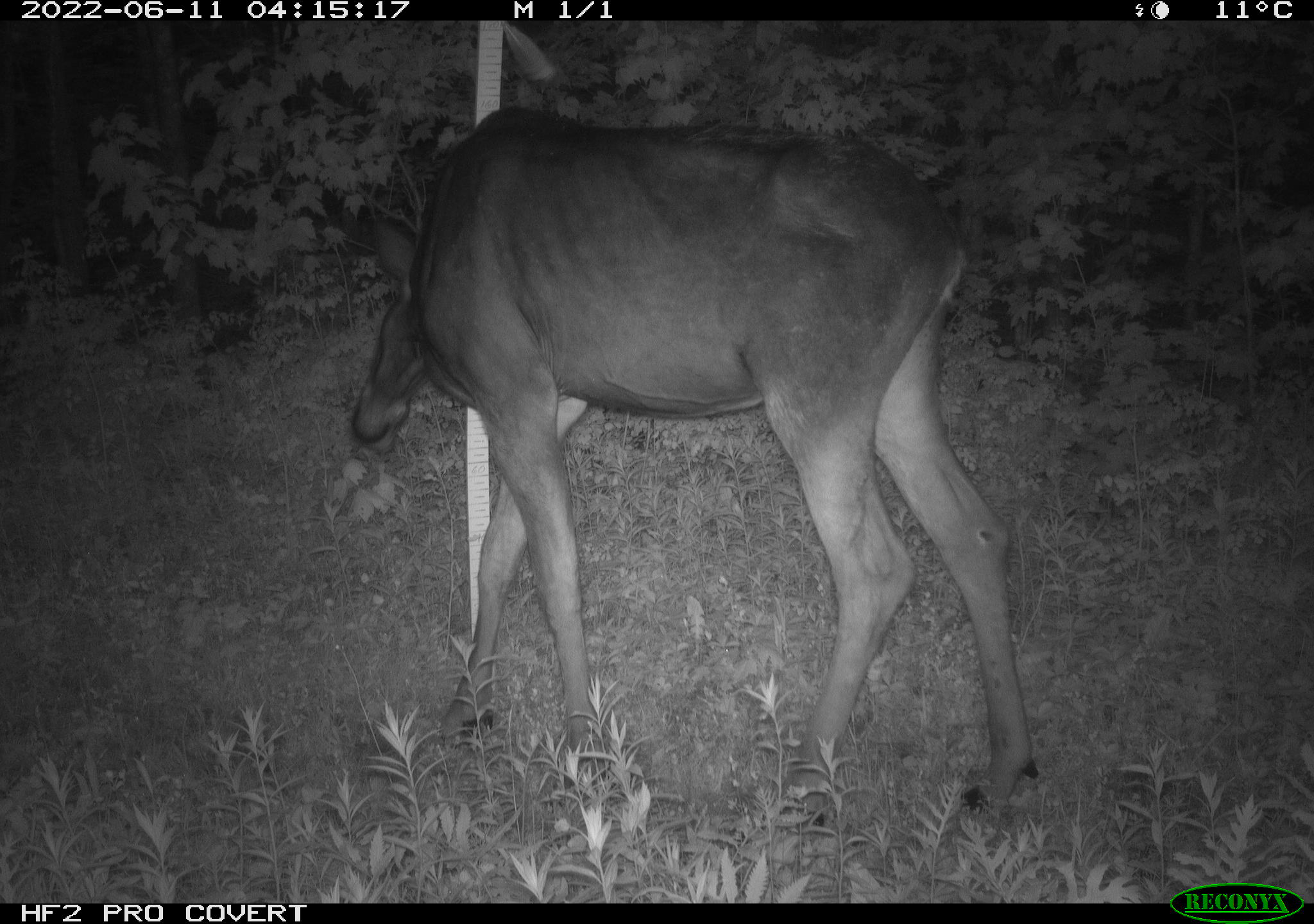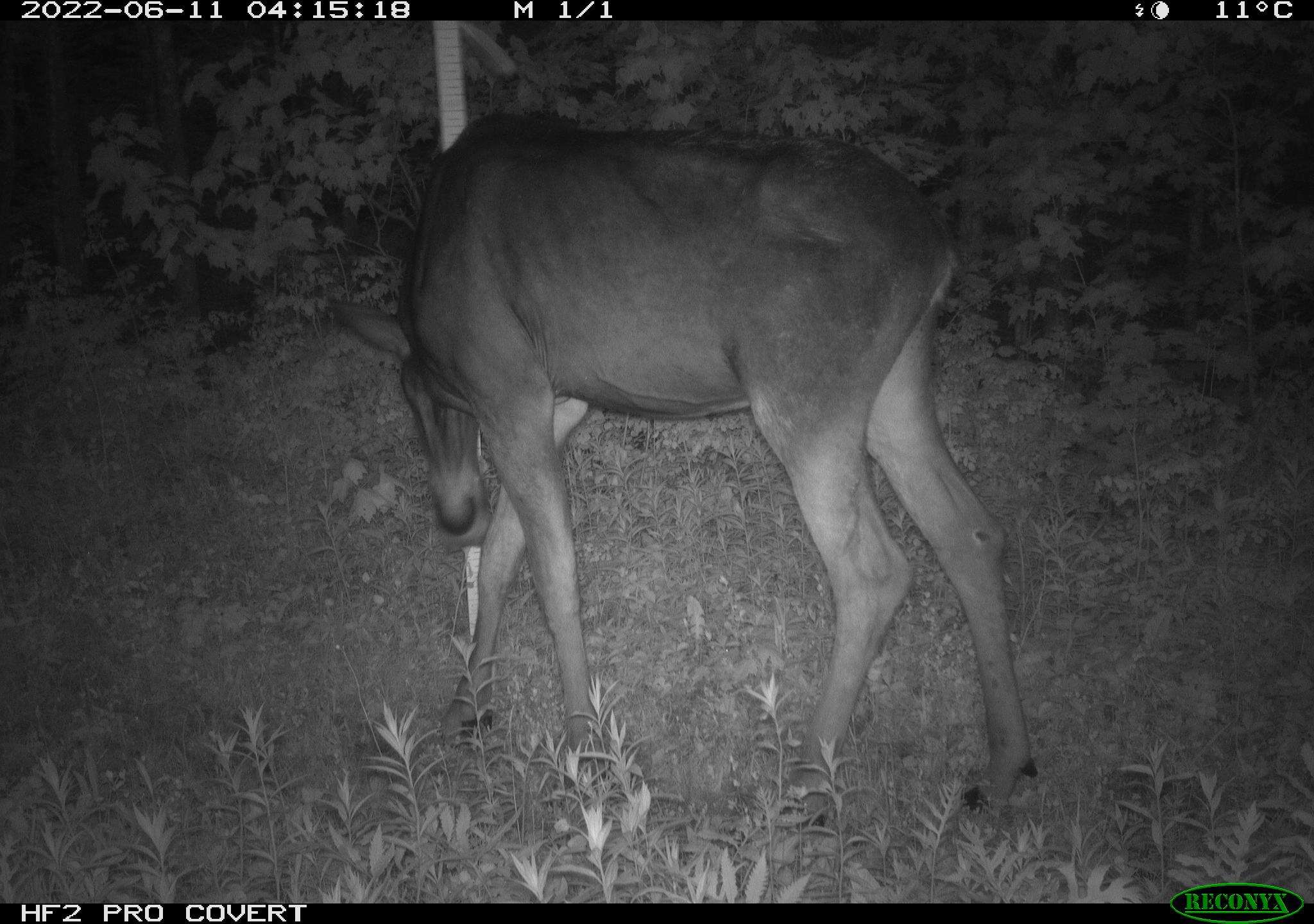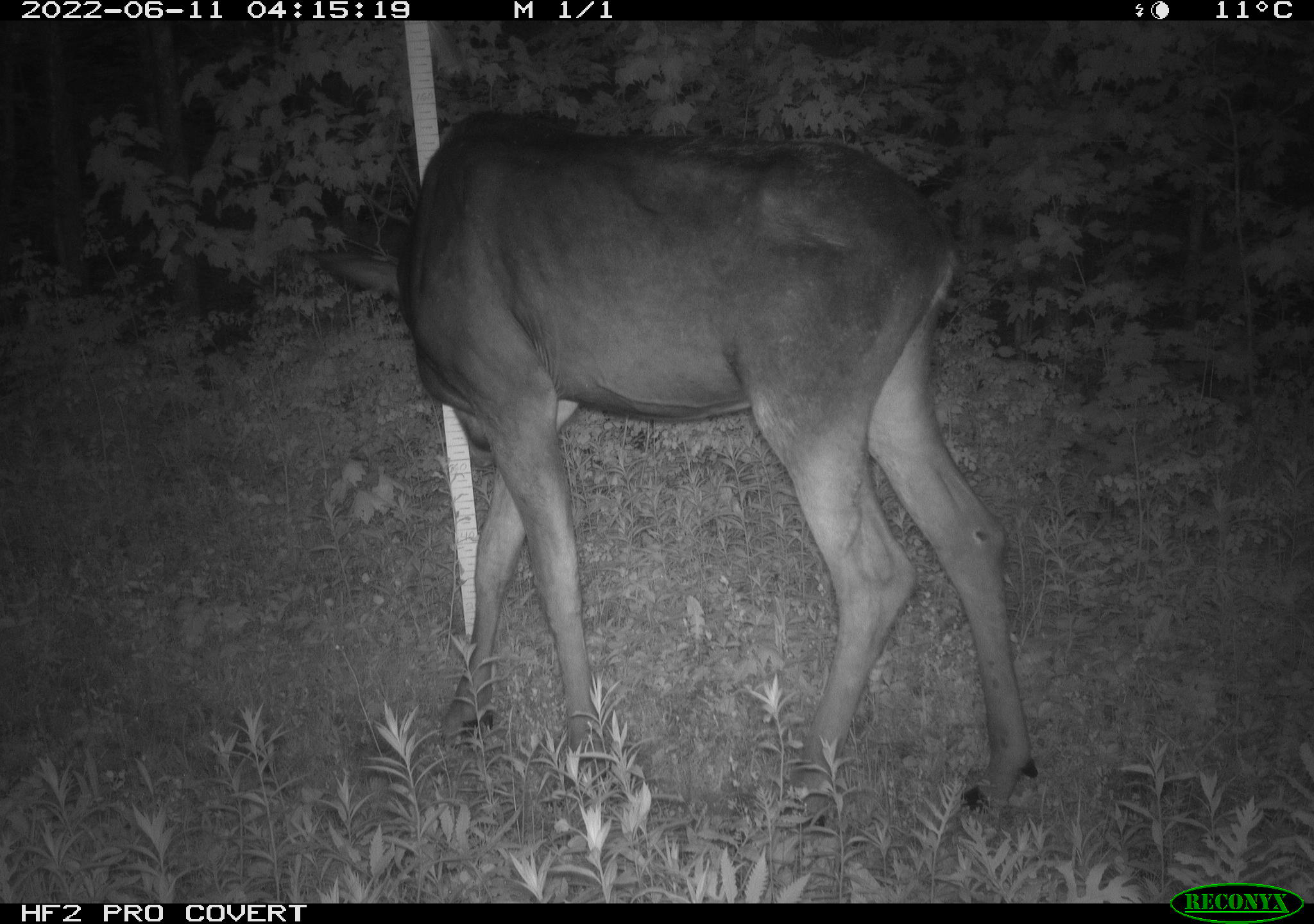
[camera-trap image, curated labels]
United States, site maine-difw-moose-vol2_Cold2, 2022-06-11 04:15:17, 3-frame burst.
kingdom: Animalia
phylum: Chordata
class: Mammalia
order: Artiodactyla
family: Cervidae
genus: Alces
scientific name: Alces alces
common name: moose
Moose (Alces alces).